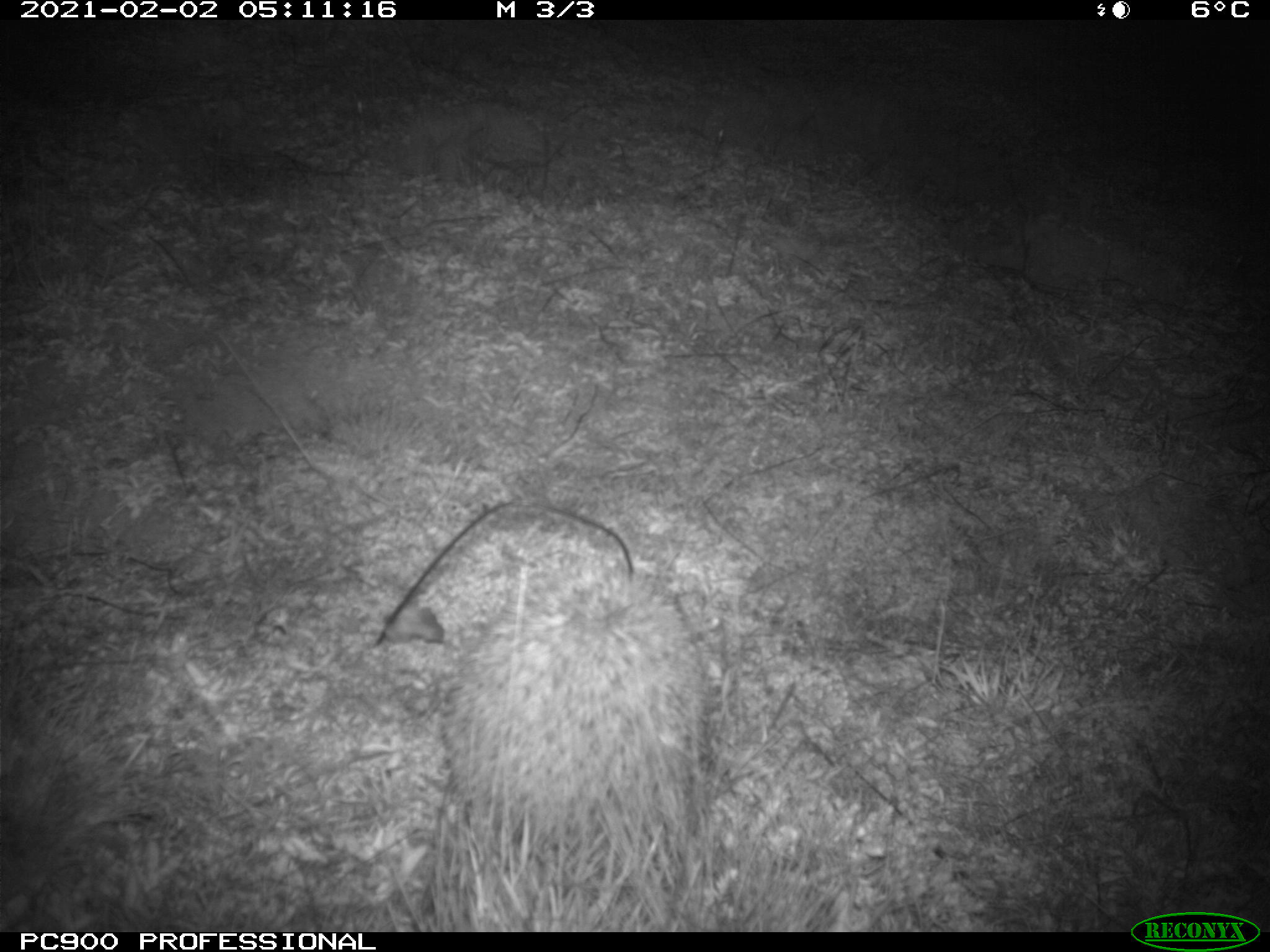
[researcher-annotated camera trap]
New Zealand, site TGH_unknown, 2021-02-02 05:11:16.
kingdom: Animalia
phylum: Chordata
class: Mammalia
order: Eulipotyphla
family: Erinaceidae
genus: Erinaceus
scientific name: Erinaceus europaeus europaeus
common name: european hedgehog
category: hedgehog